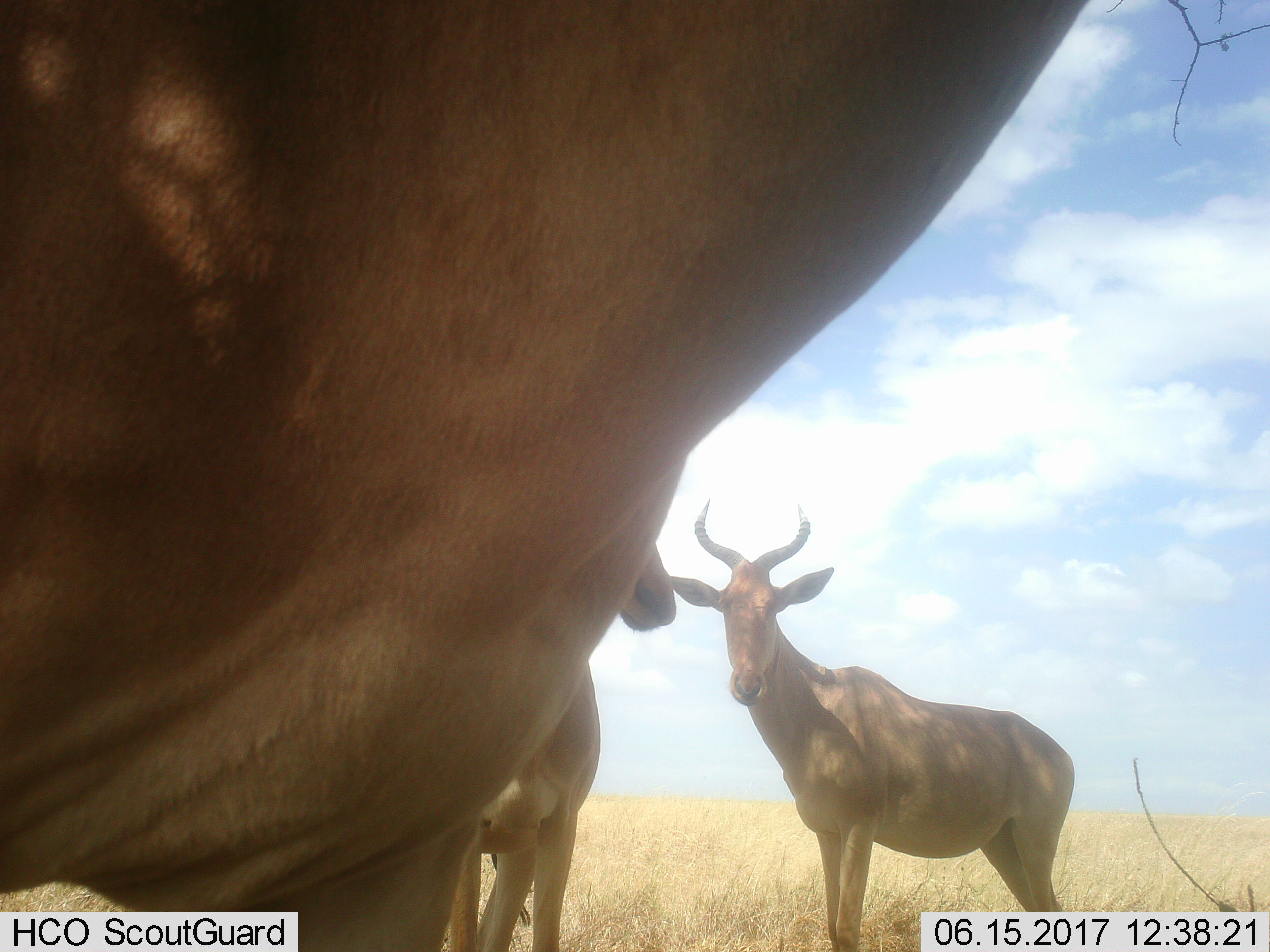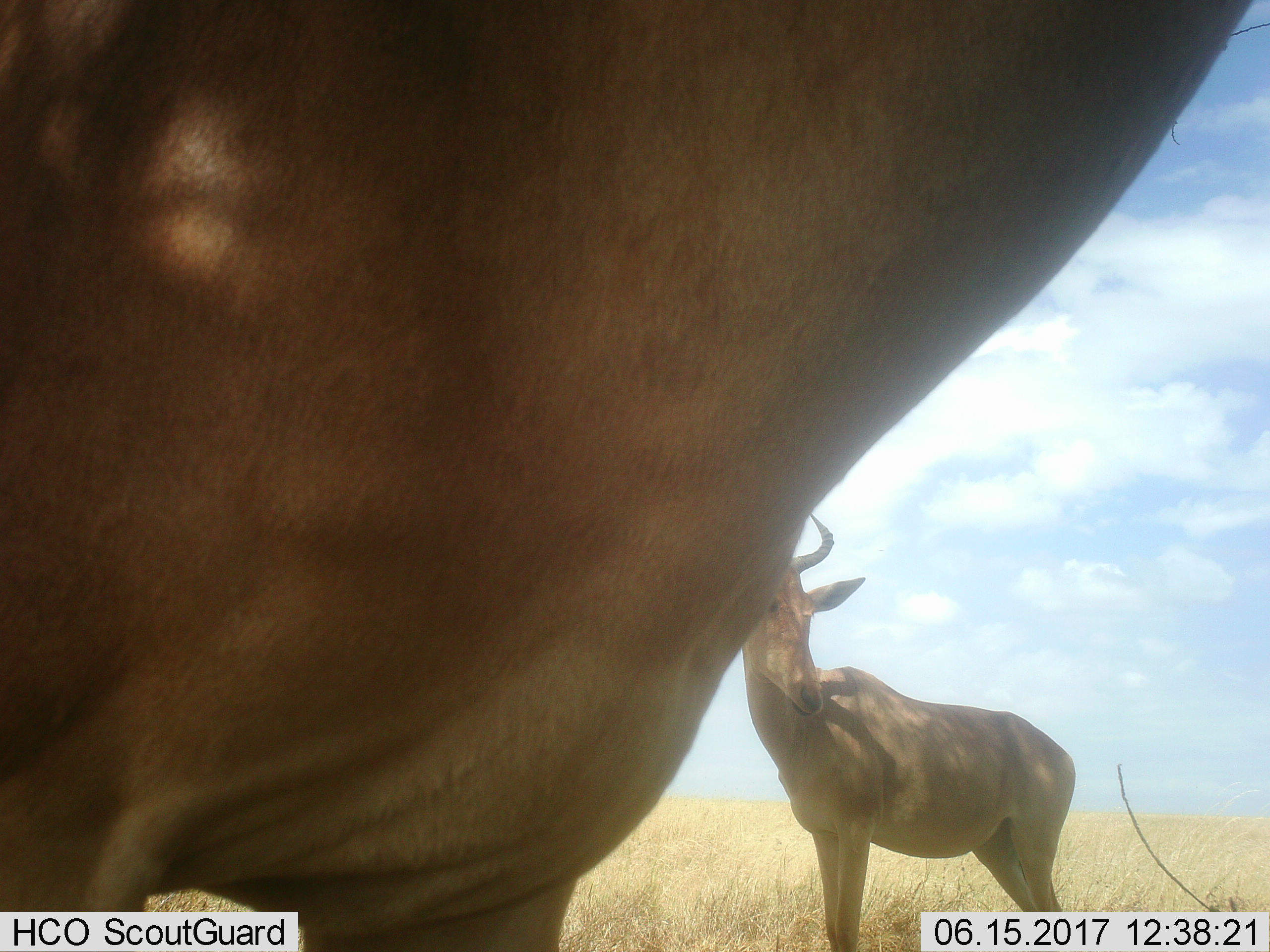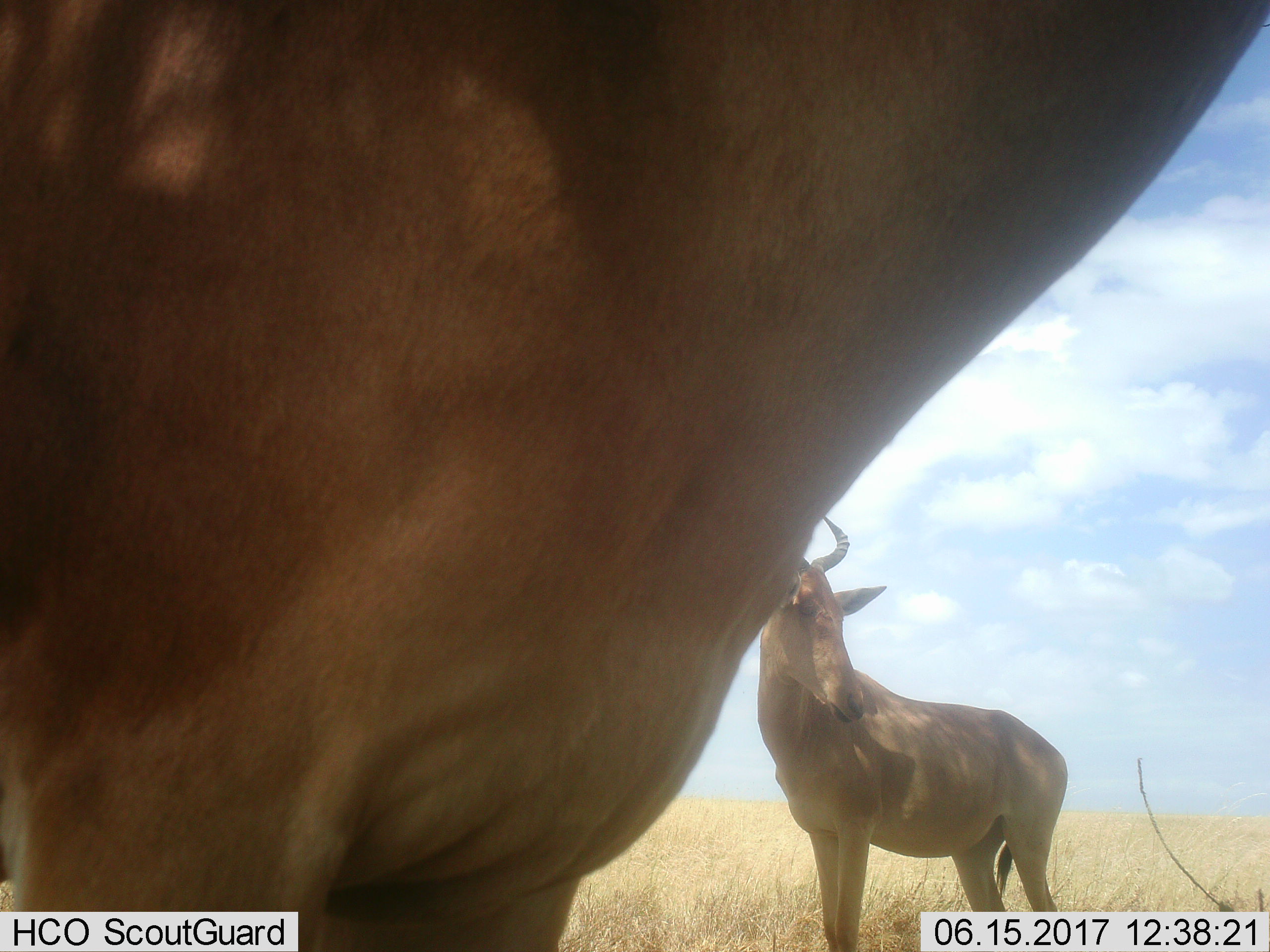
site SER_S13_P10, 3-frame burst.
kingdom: Animalia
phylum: Chordata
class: Mammalia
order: Artiodactyla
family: Bovidae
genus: Alcelaphus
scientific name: Alcelaphus buselaphus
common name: hartebeest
Hartebeest (Alcelaphus buselaphus), count 3. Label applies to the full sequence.